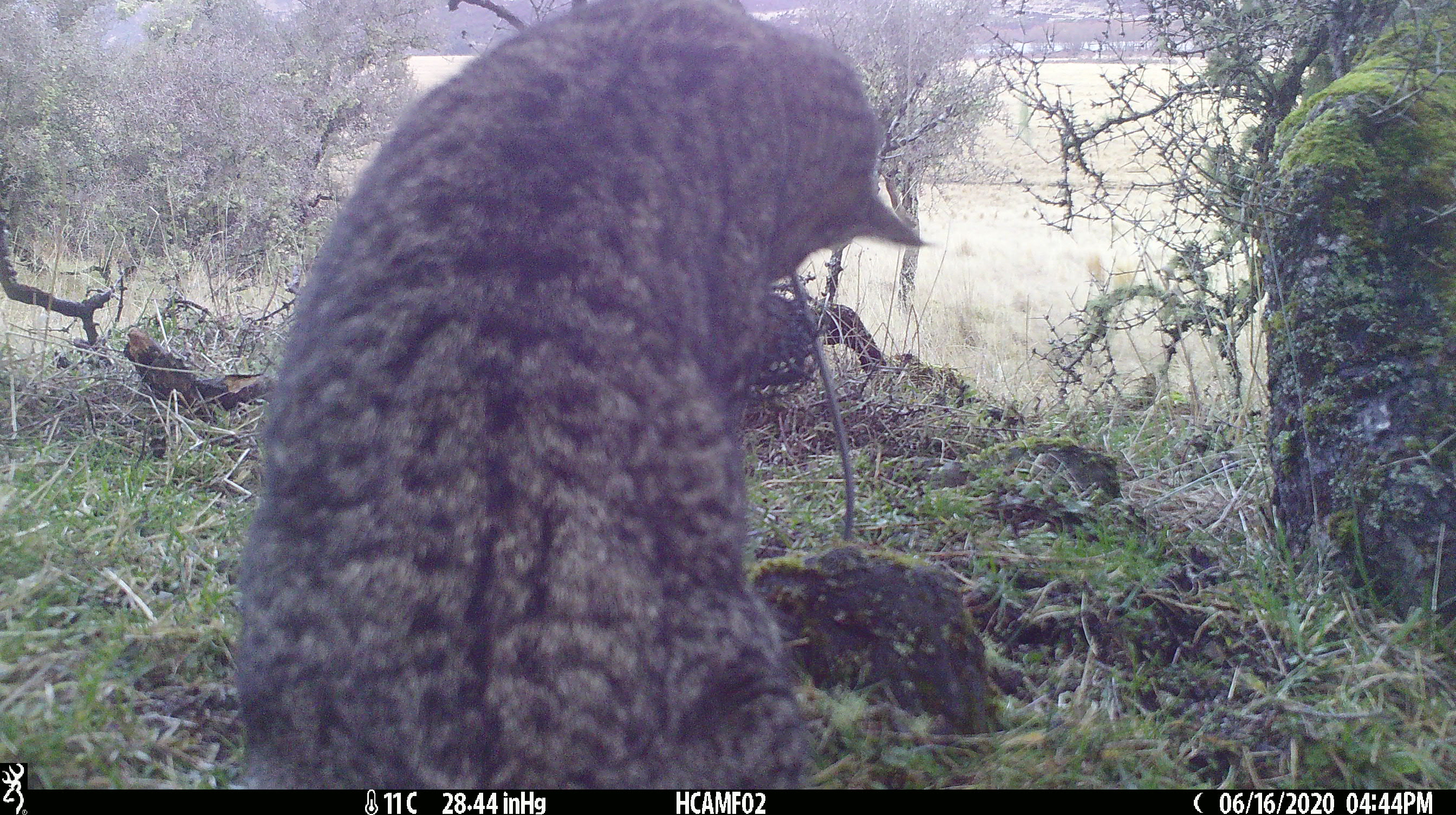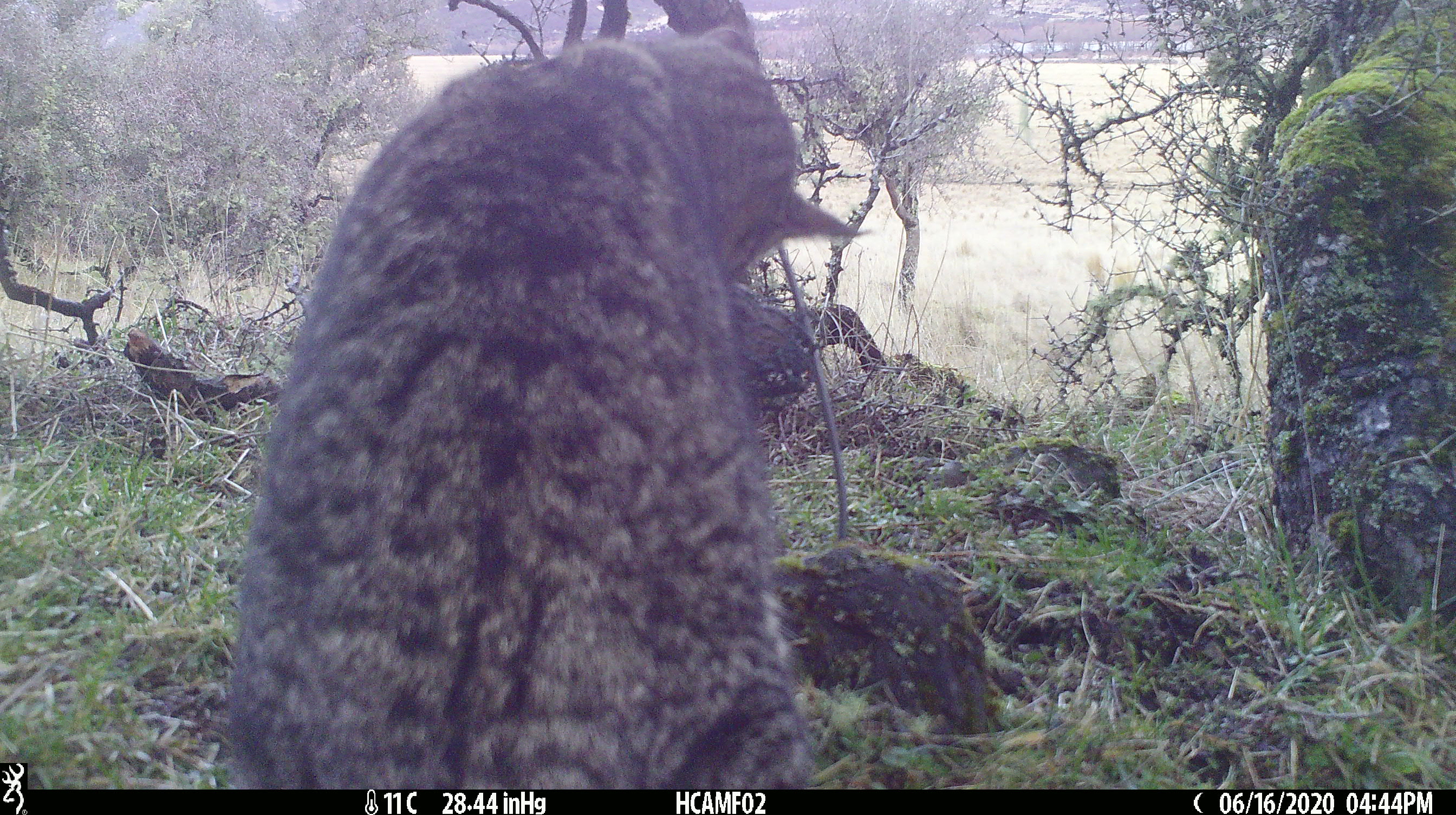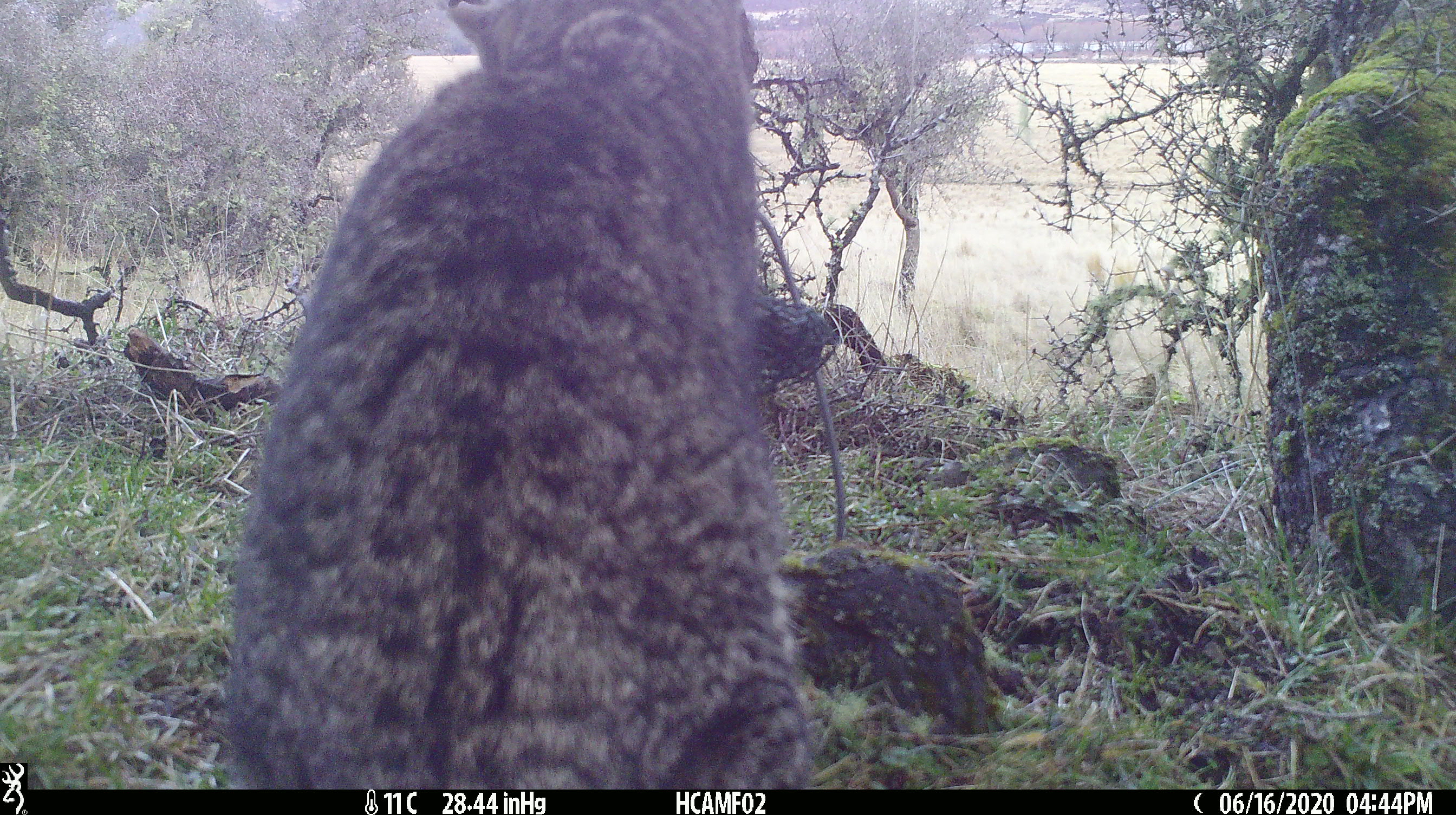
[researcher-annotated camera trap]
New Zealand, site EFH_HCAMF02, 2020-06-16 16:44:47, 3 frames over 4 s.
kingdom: Animalia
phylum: Chordata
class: Mammalia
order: Carnivora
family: Felidae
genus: Felis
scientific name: Felis catus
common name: domestic cat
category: cat